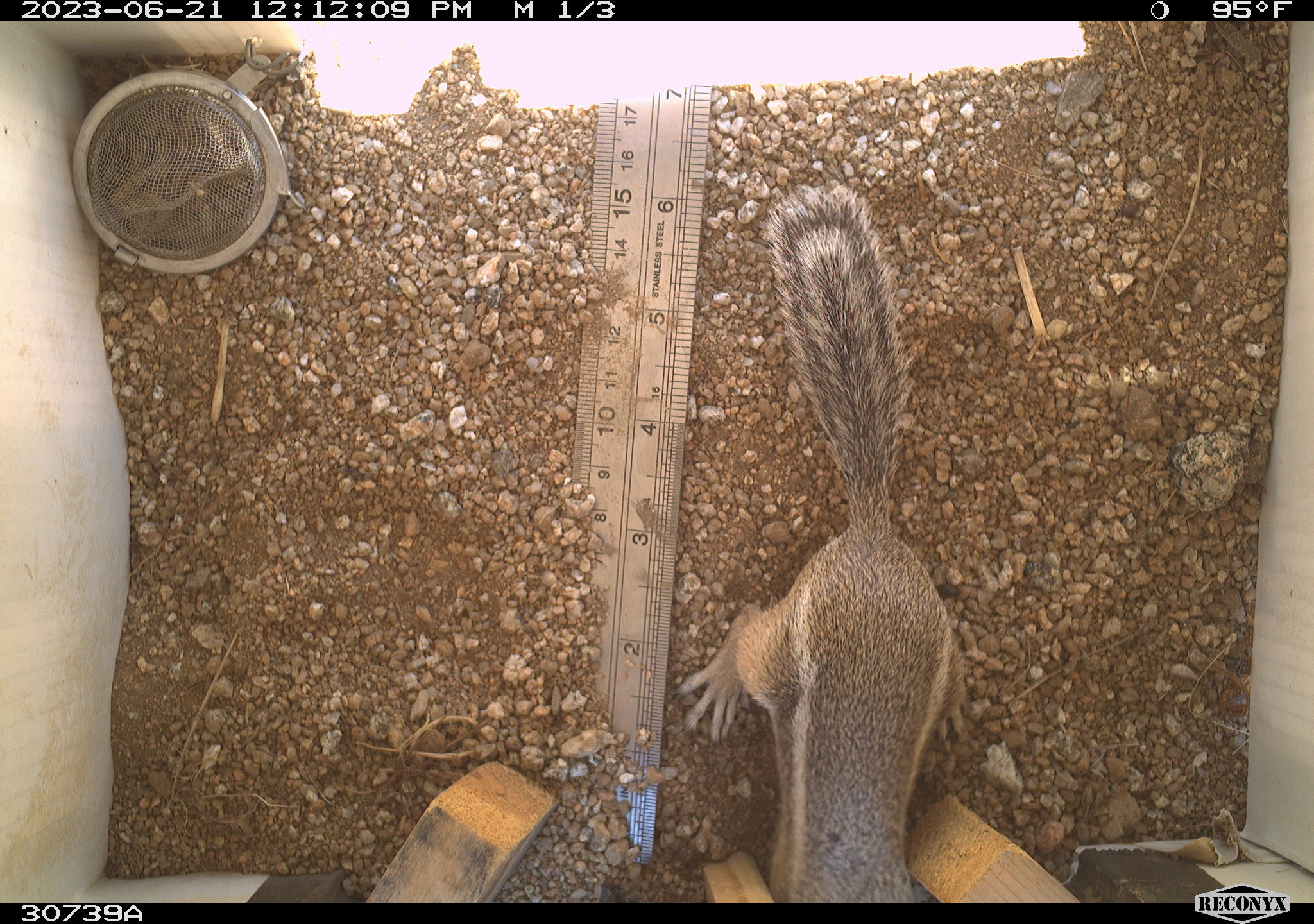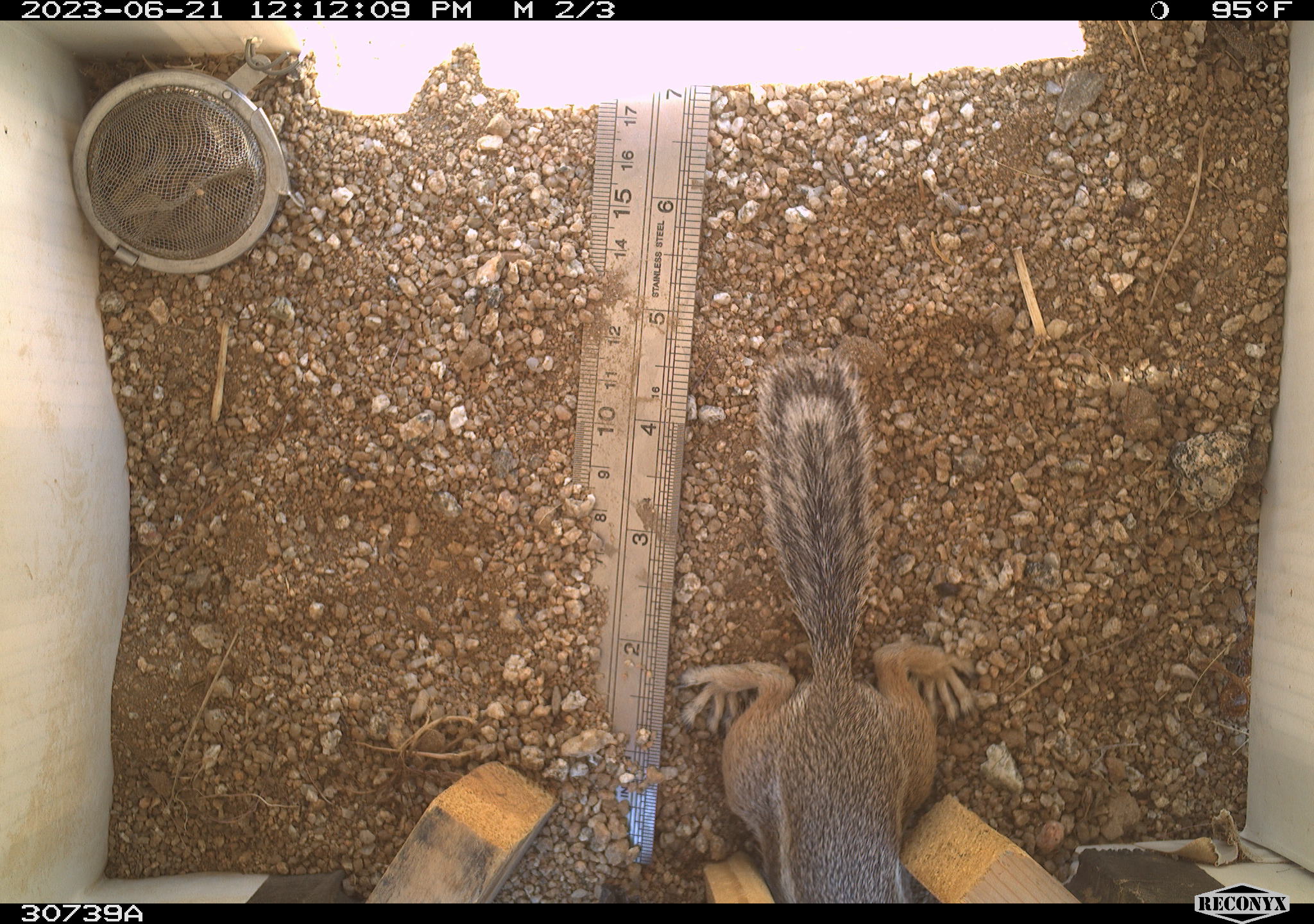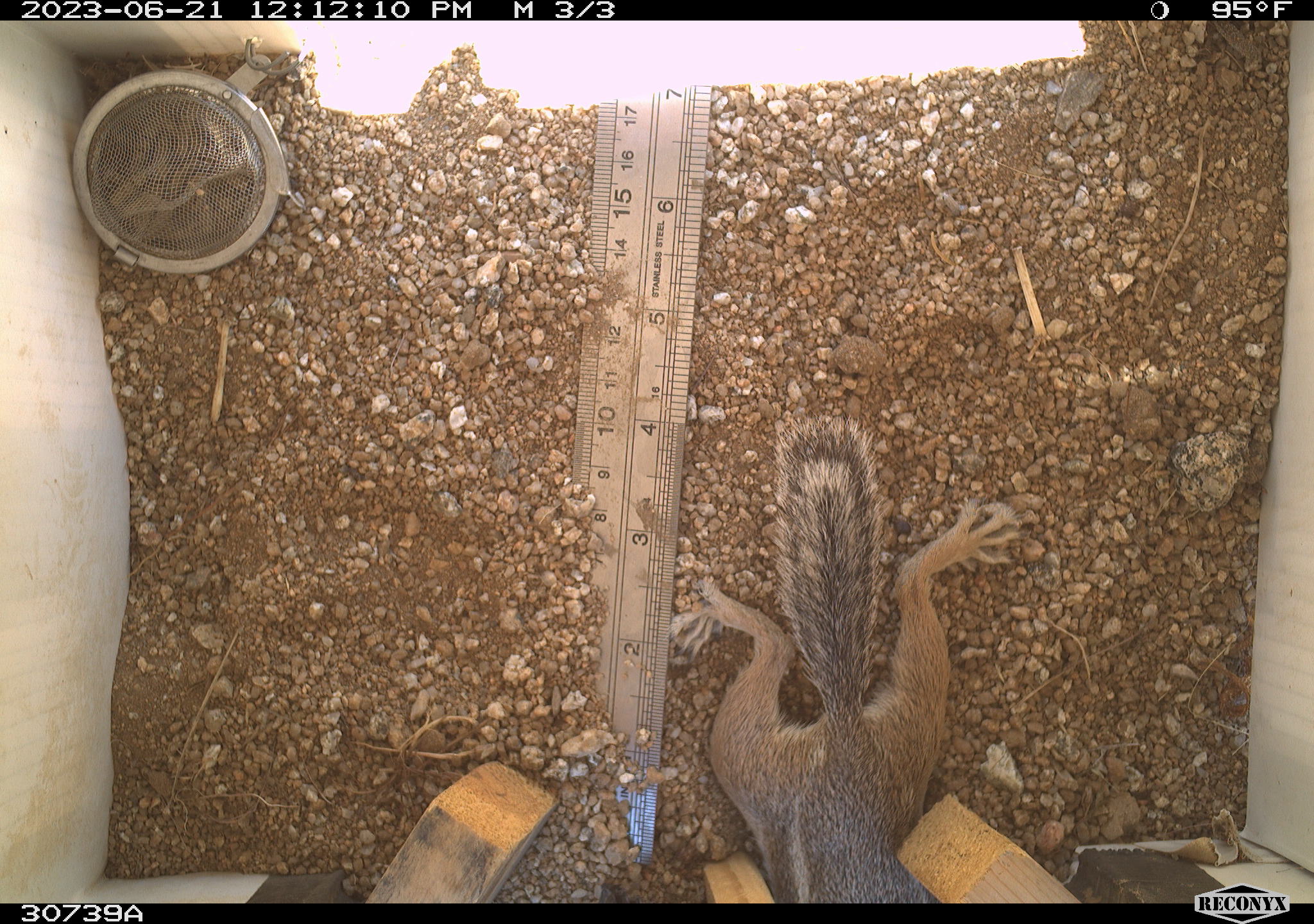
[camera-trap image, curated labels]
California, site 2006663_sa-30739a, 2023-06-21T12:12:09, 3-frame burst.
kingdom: Animalia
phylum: Chordata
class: Mammalia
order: Rodentia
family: Sciuridae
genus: Ammospermophilus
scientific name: Ammospermophilus leucurus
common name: white-tailed antelope squirrel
White-tailed antelope squirrel (Ammospermophilus leucurus).